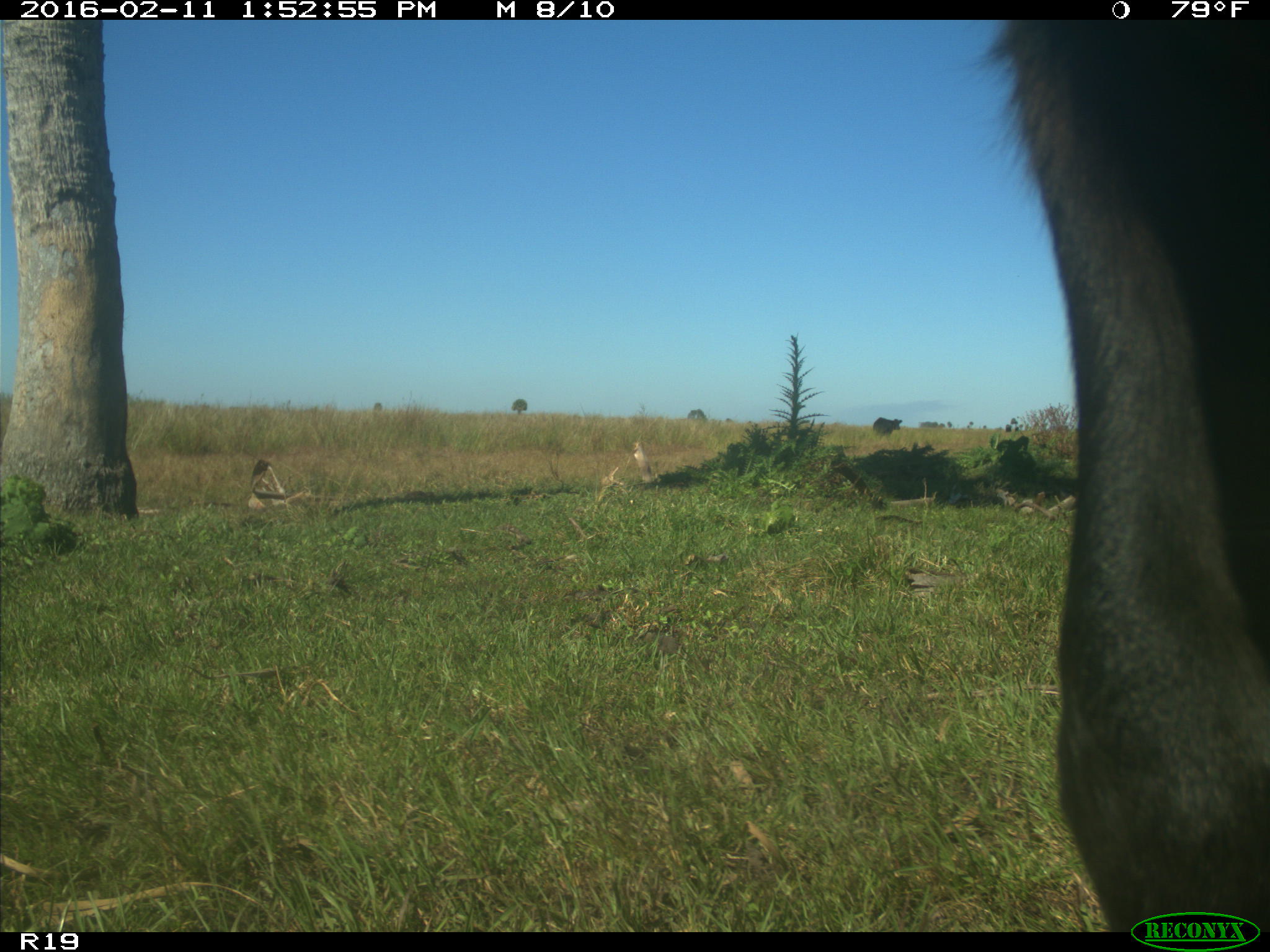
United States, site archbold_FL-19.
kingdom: Animalia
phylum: Chordata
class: Mammalia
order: Artiodactyla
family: Bovidae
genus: Bos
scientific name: Bos taurus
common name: domestic cow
Bos taurus (domestic cow).